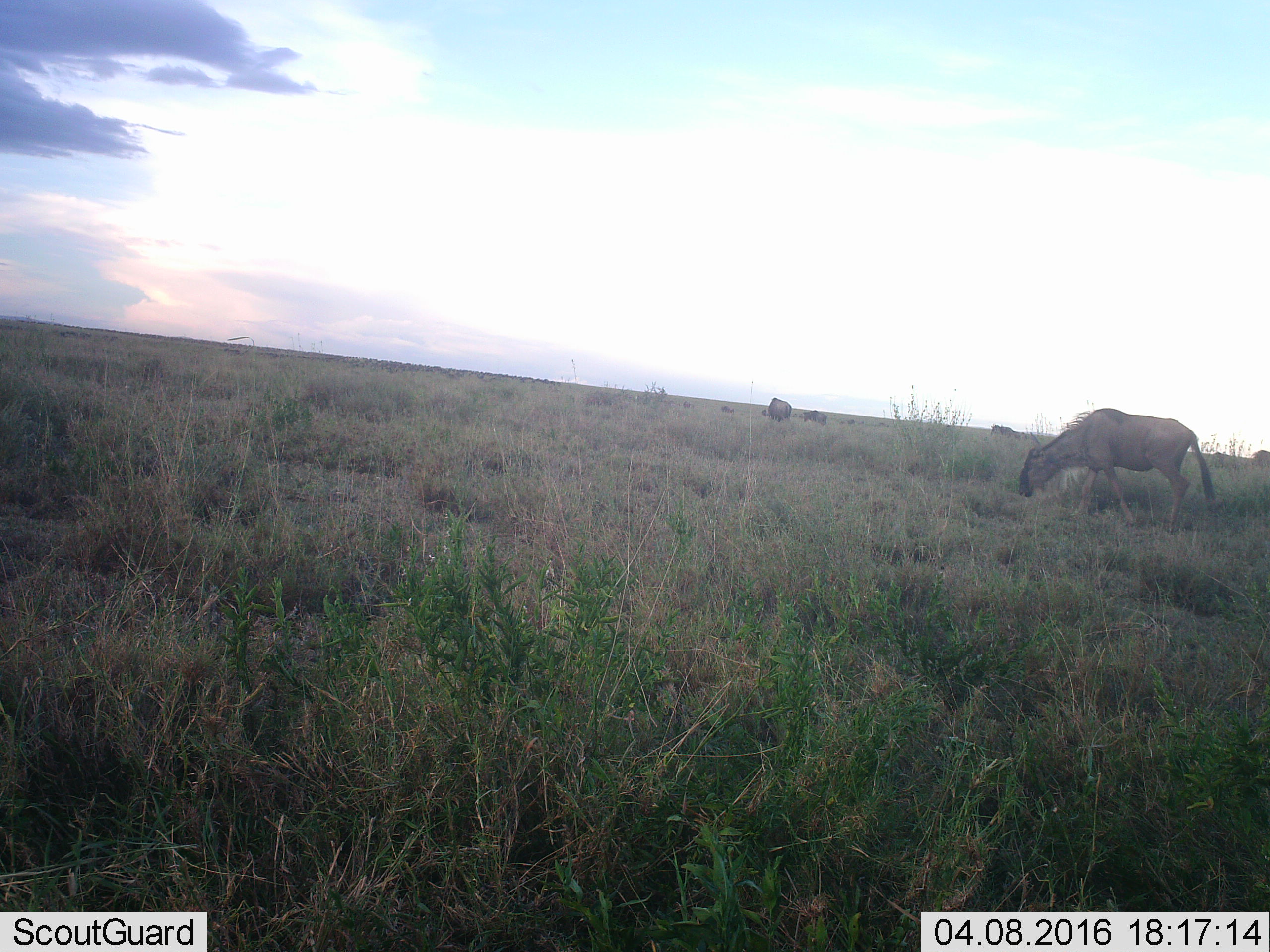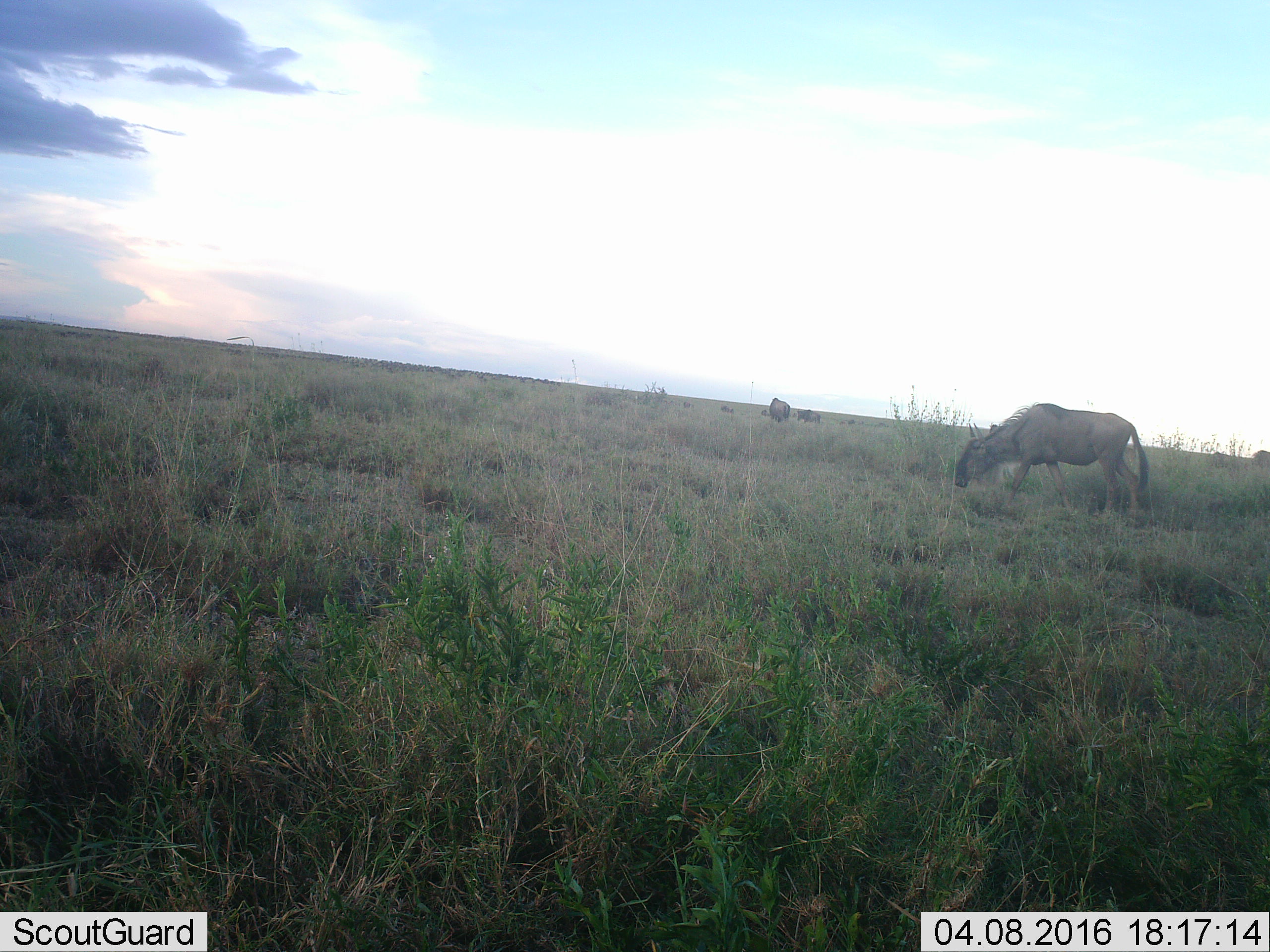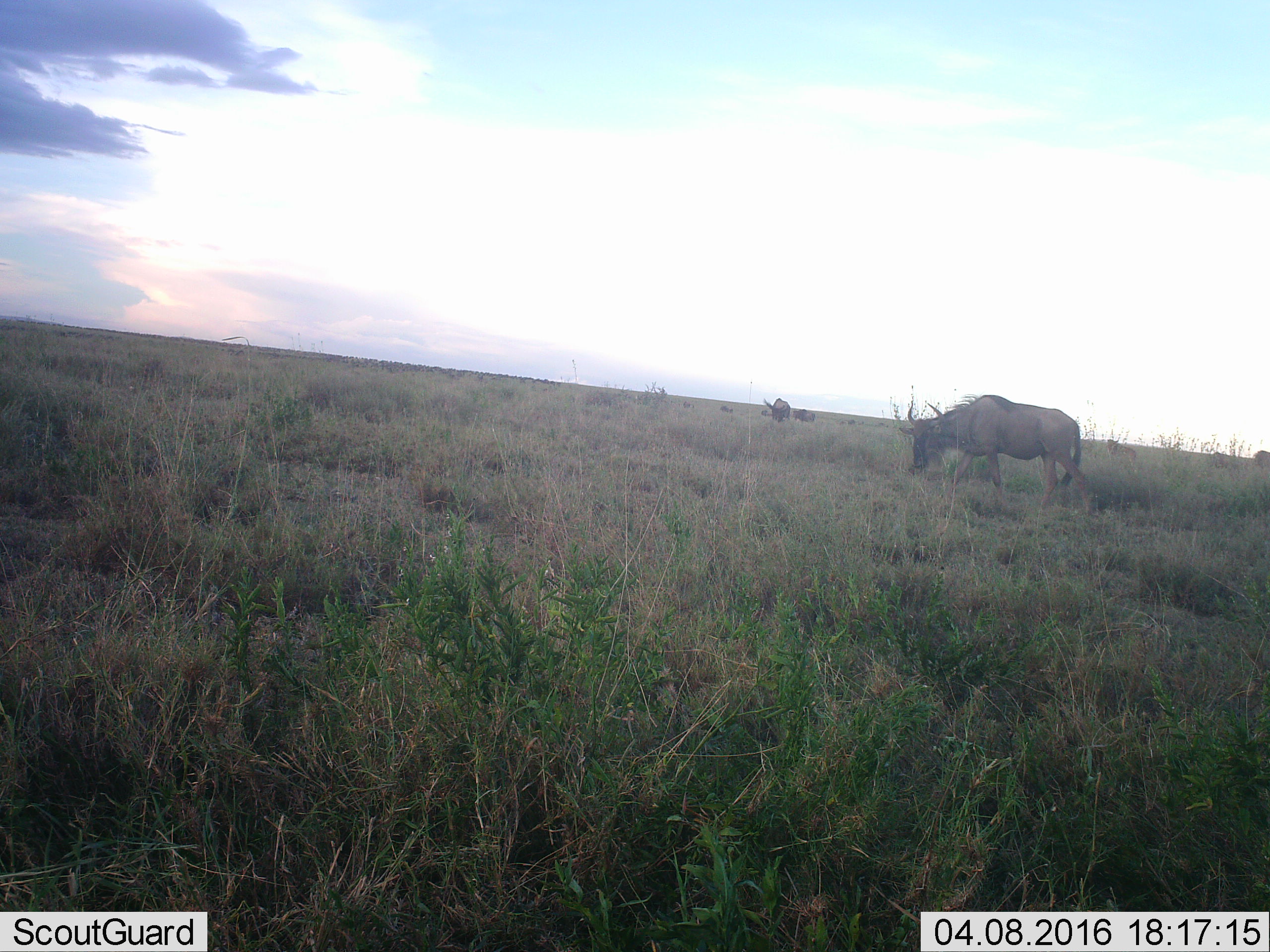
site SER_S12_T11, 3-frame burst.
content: unidentified animal